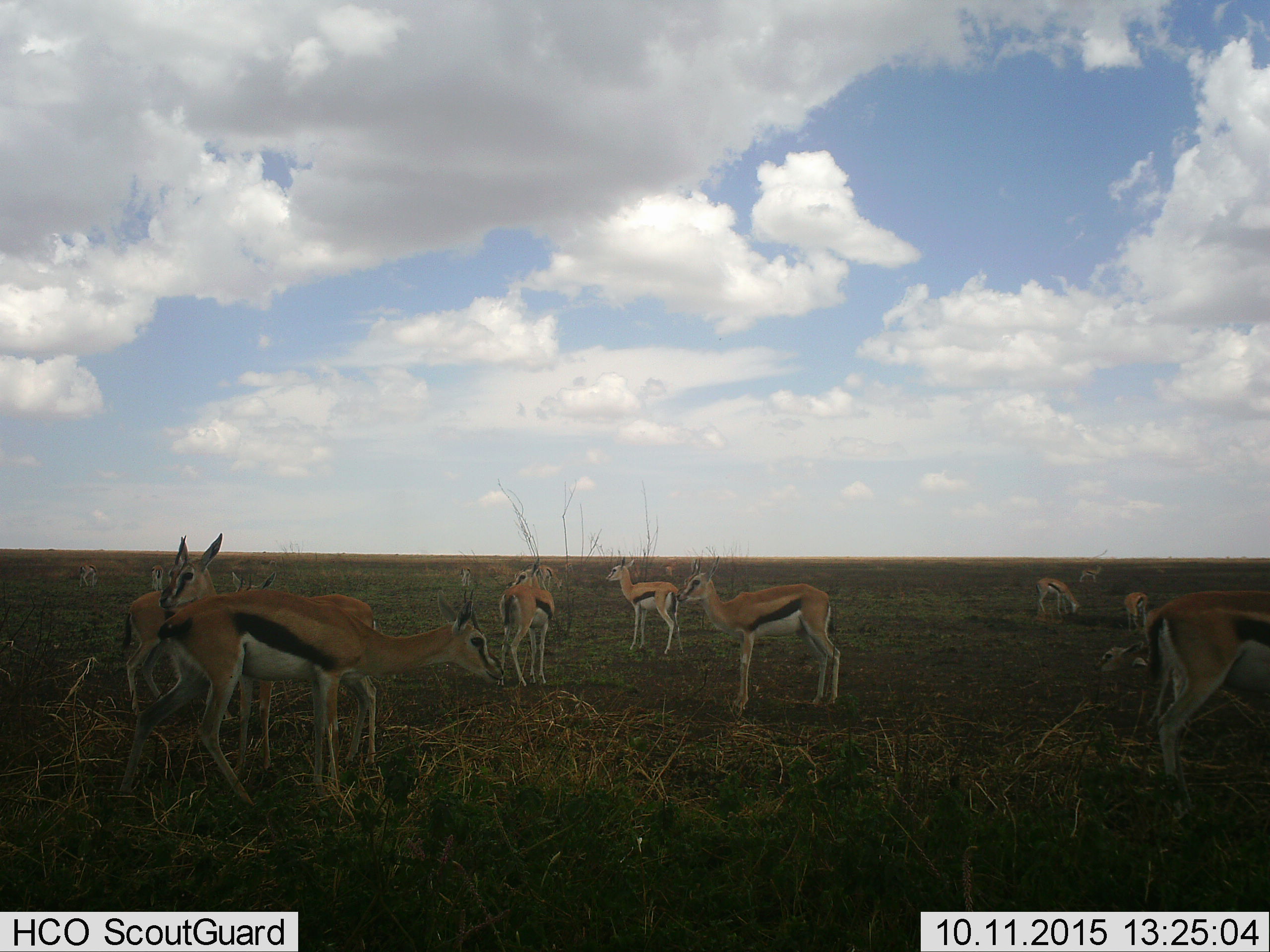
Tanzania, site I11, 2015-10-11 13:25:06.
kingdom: Animalia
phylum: Chordata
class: Mammalia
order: Artiodactyla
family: Bovidae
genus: Eudorcas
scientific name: Eudorcas thomsonii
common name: thomson's gazelle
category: gazellethomsons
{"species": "gazellethomsons (thomson's gazelle) (Eudorcas thomsonii)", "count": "11-50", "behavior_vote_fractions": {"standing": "100%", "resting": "0%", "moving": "22%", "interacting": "0%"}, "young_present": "11%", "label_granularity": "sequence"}